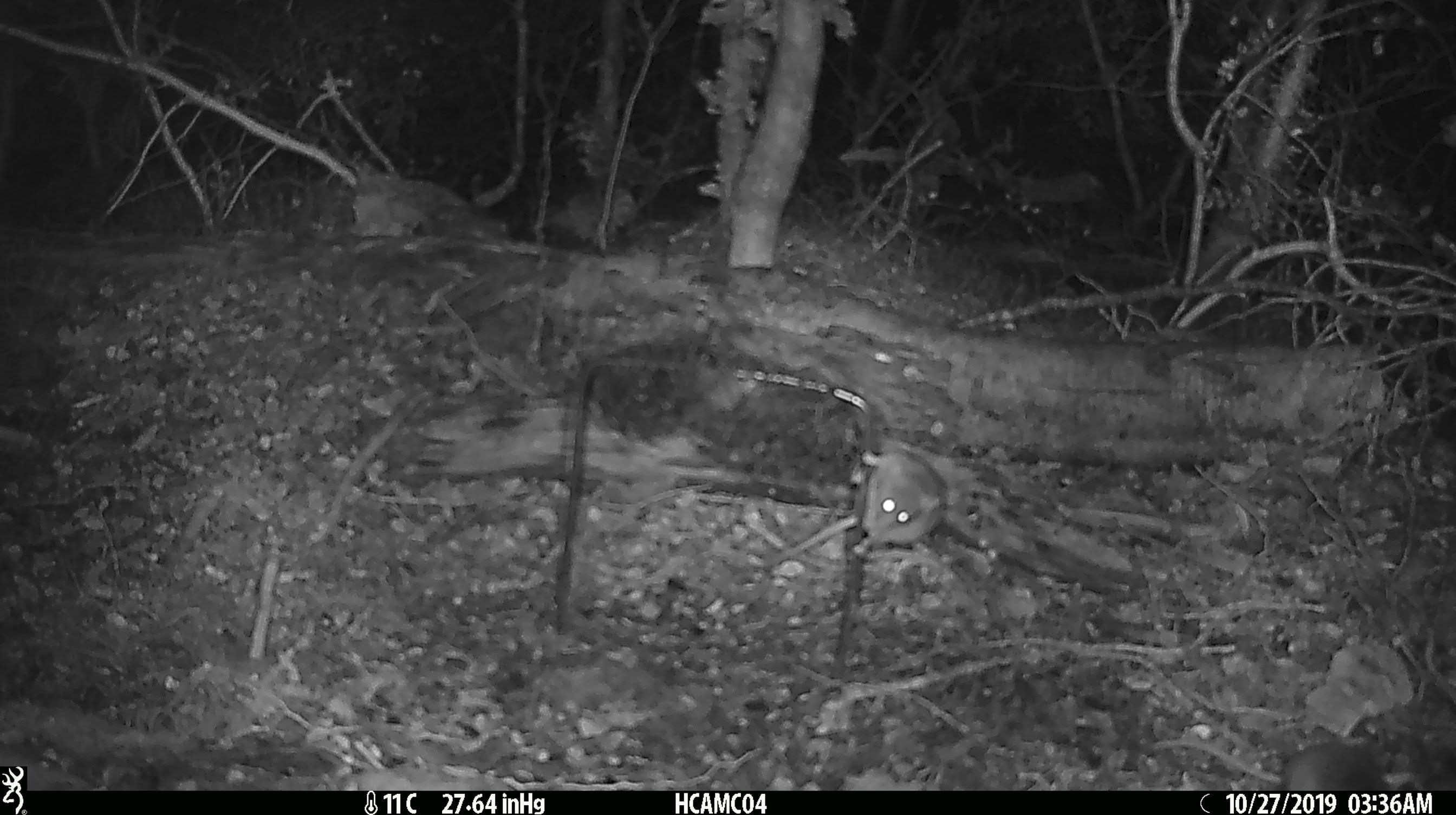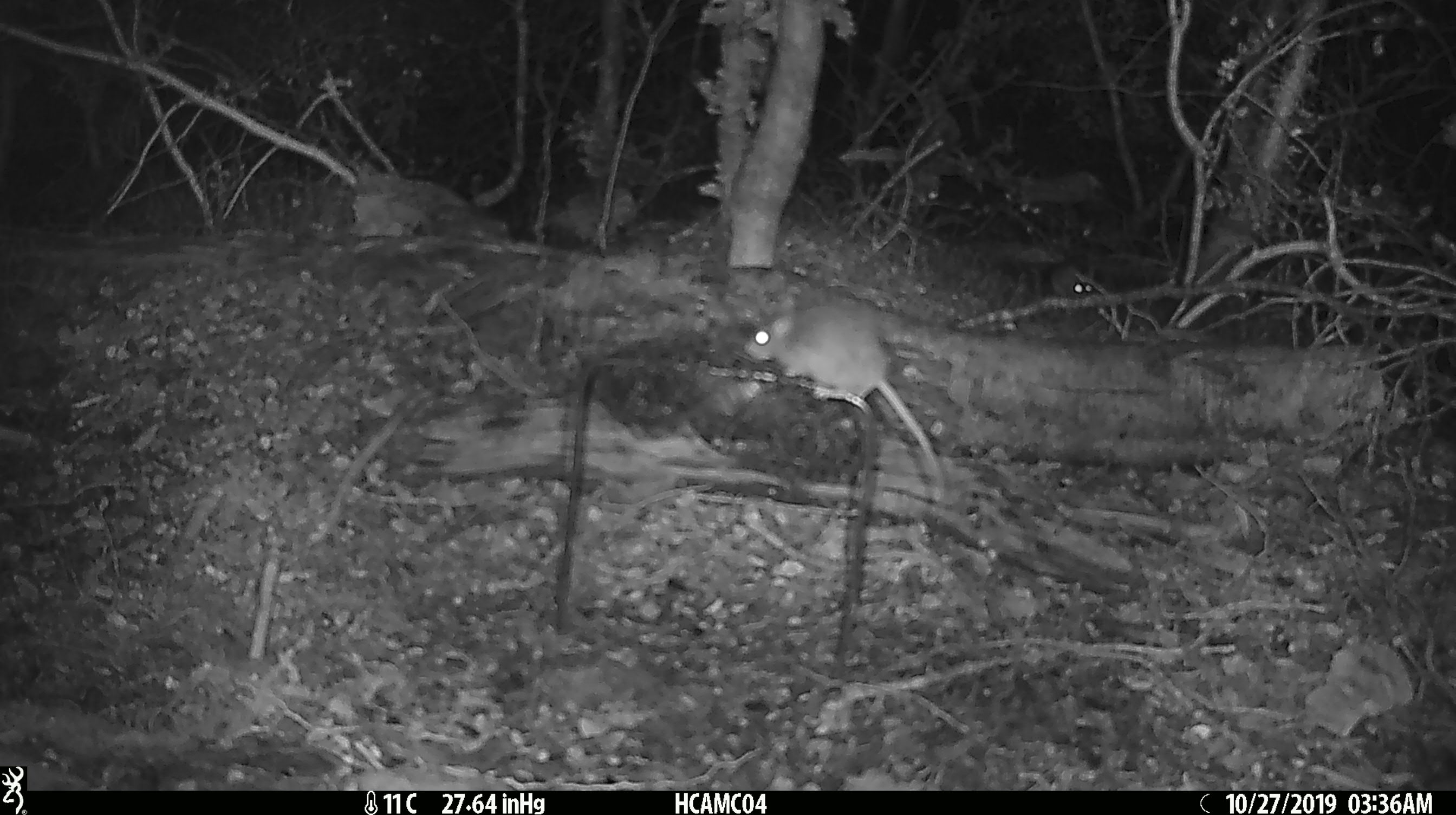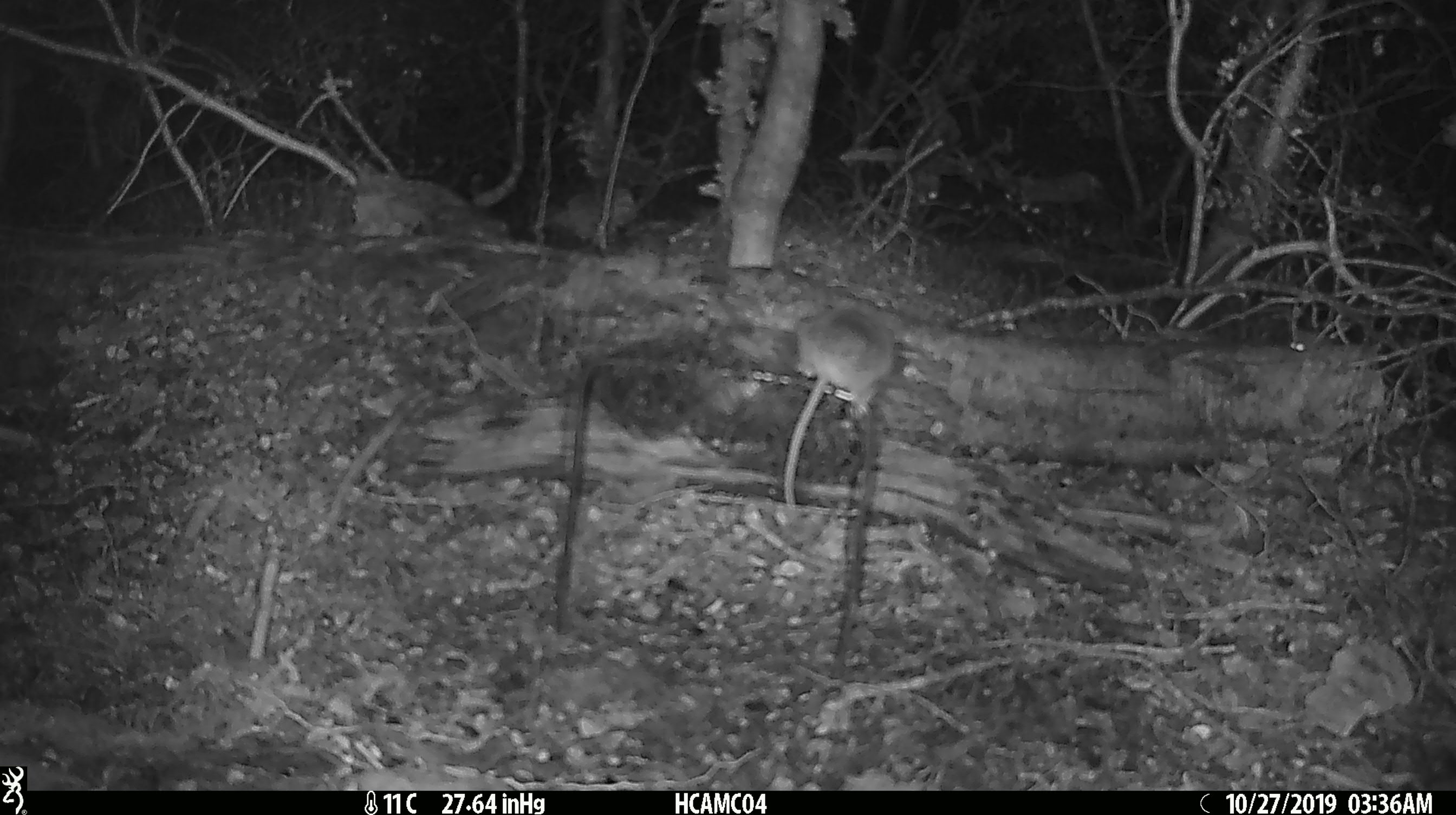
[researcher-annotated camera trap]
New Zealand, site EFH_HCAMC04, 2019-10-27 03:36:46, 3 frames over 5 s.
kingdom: Animalia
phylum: Chordata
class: Mammalia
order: Rodentia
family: Muridae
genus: Mus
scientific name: Mus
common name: mouse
Mouse (Mus).